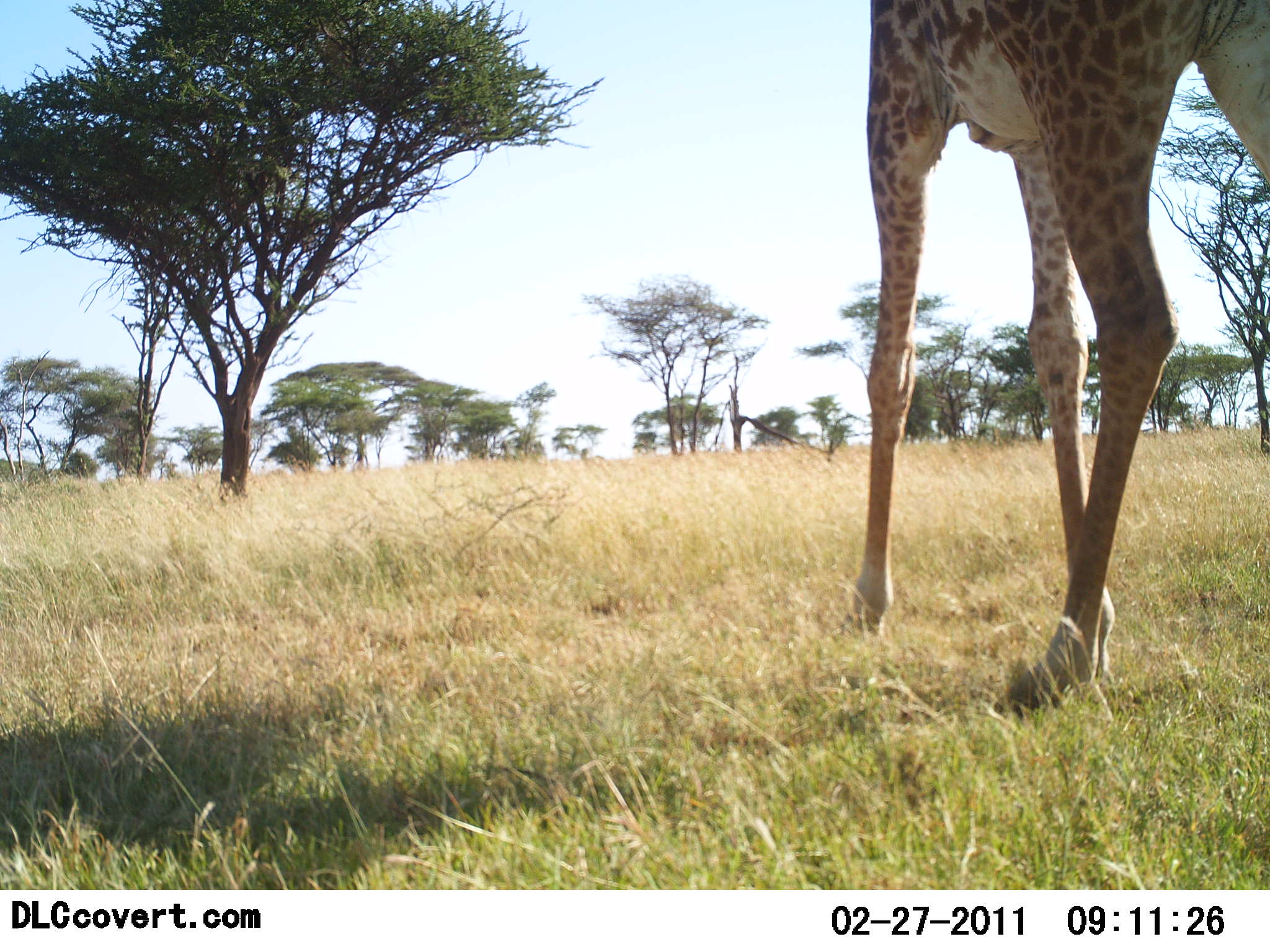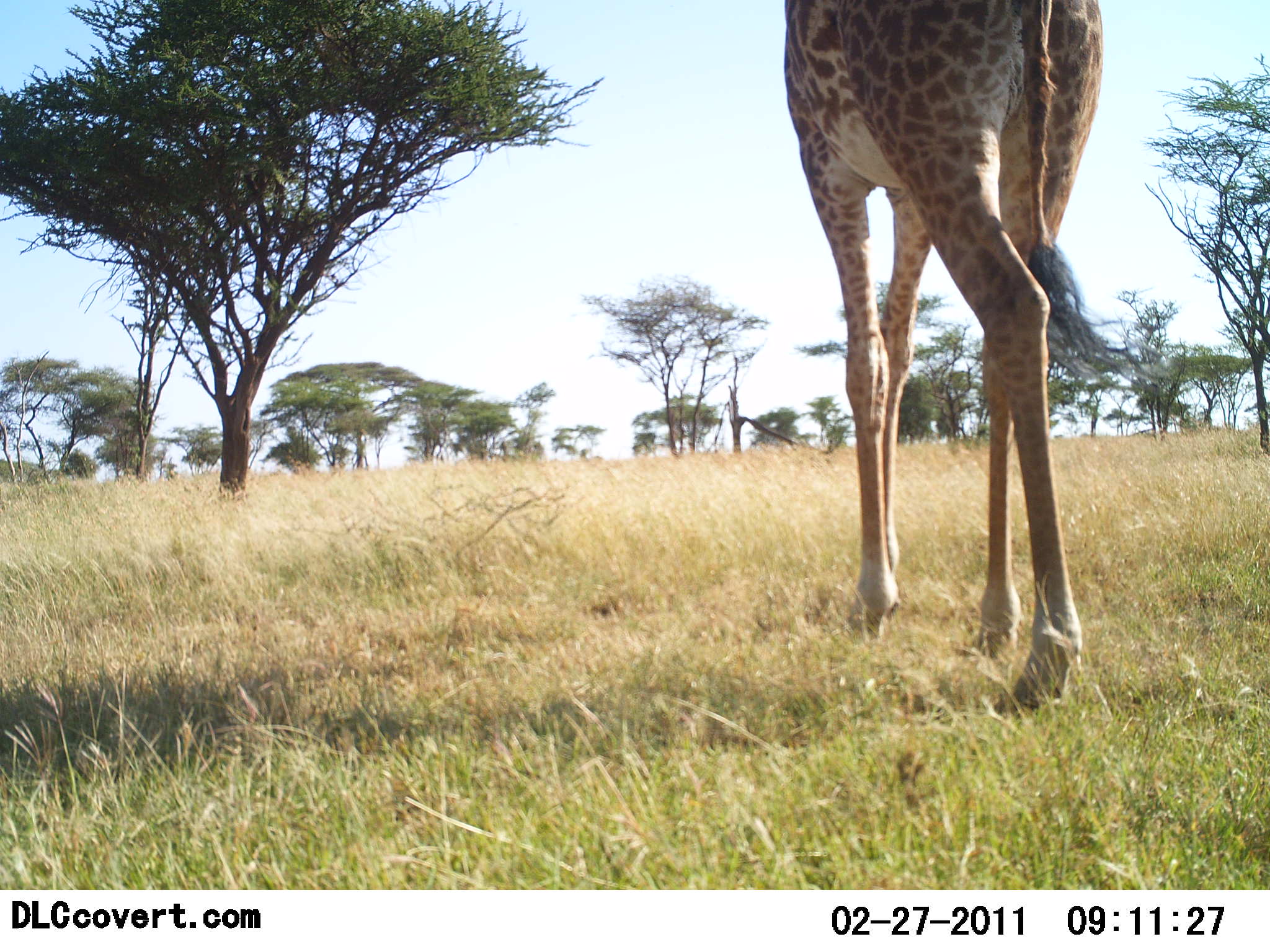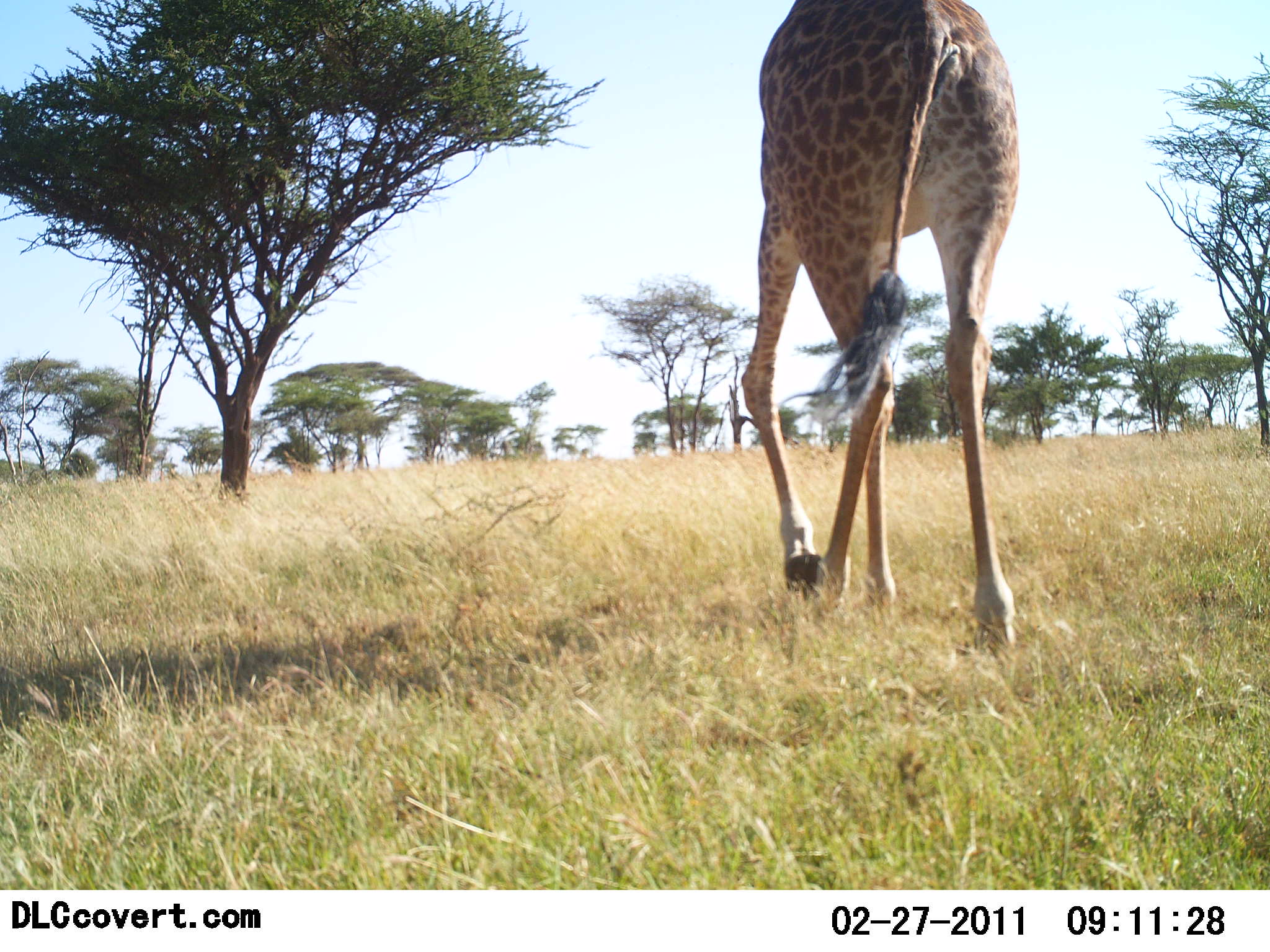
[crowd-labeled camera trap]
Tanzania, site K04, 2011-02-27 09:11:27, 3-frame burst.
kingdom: Animalia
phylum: Chordata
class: Mammalia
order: Artiodactyla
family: Giraffidae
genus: Giraffa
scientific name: Giraffa camelopardalis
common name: giraffe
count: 1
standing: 8%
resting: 0%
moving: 92%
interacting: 0%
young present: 0%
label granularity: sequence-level